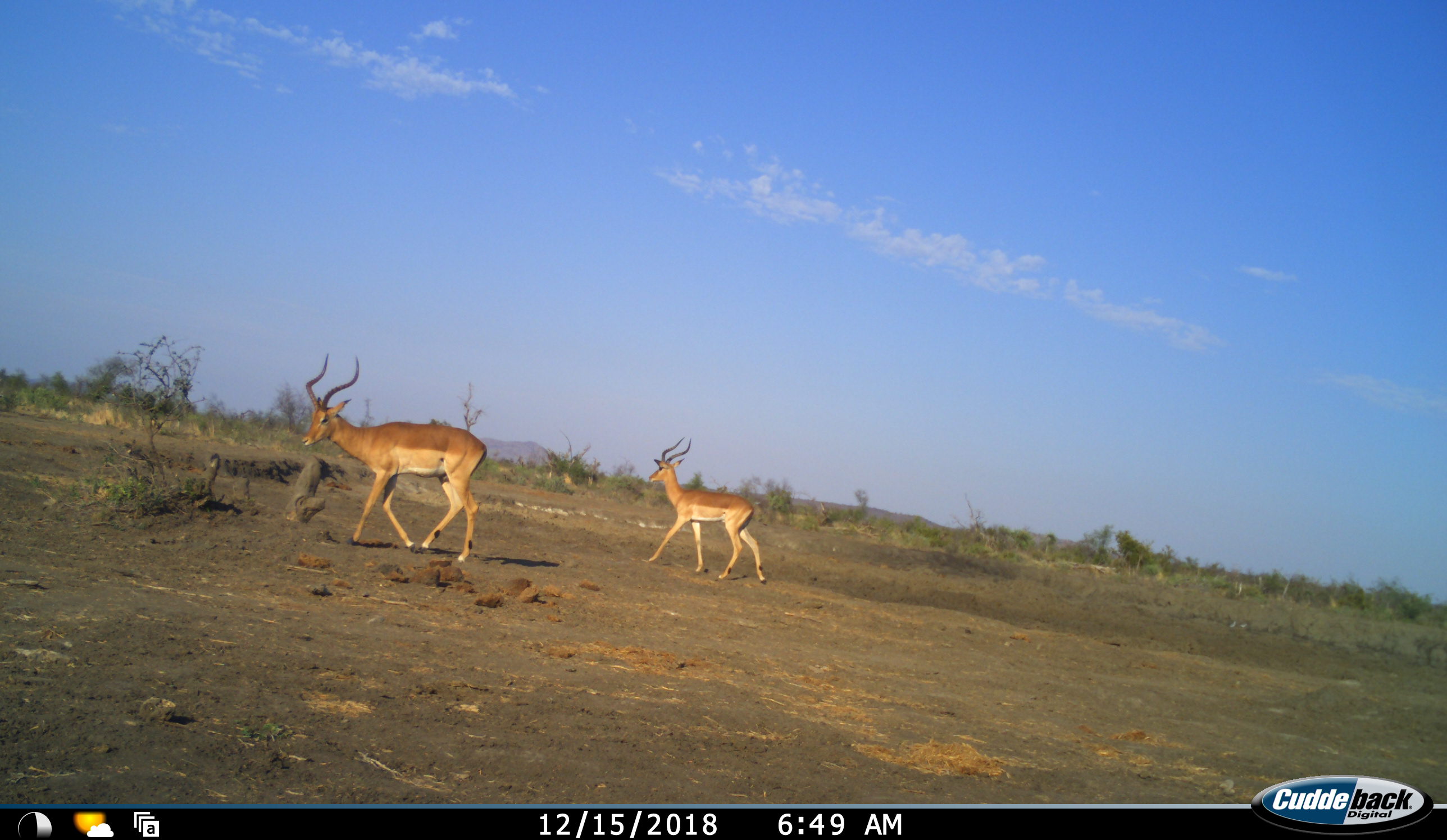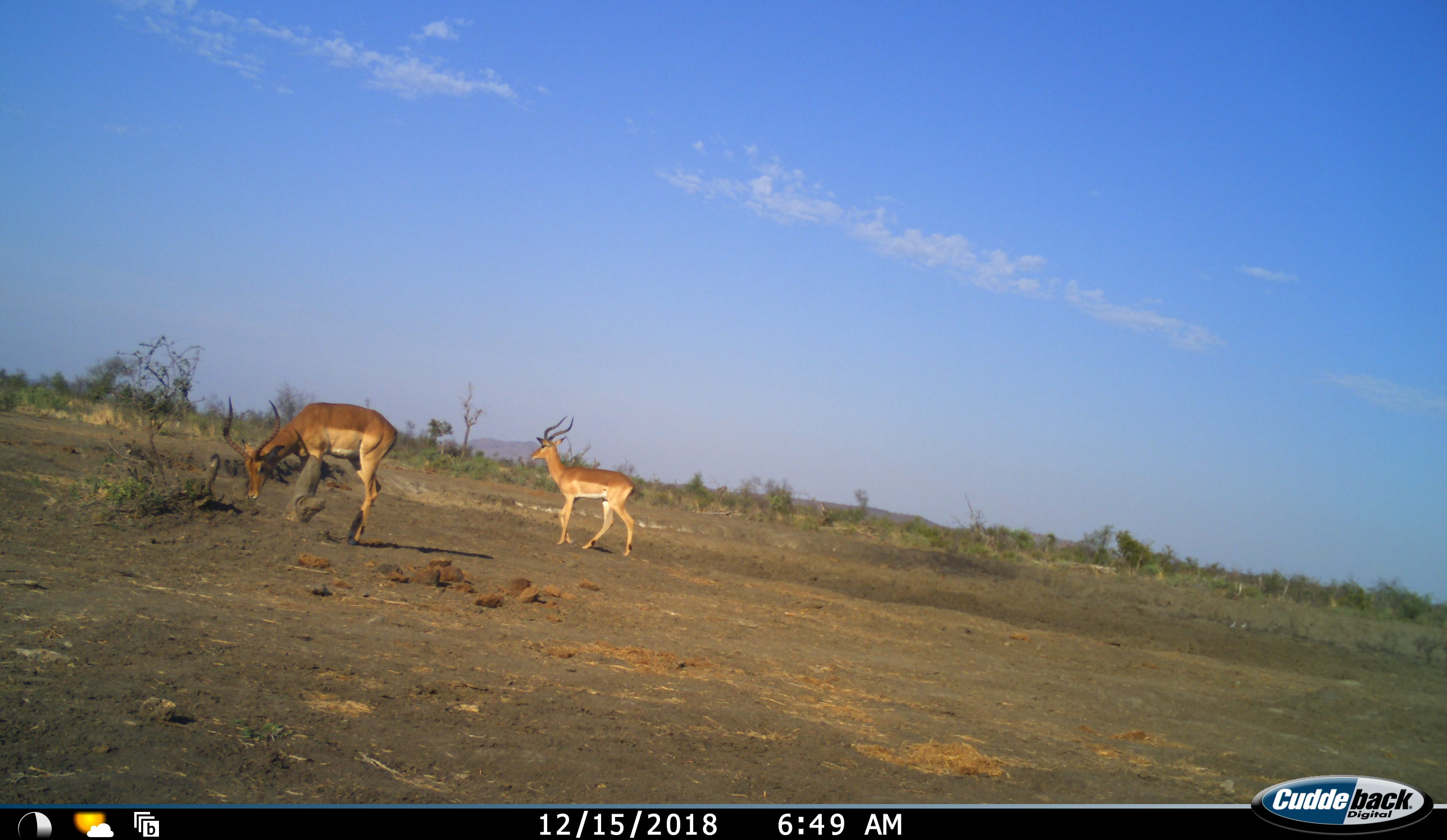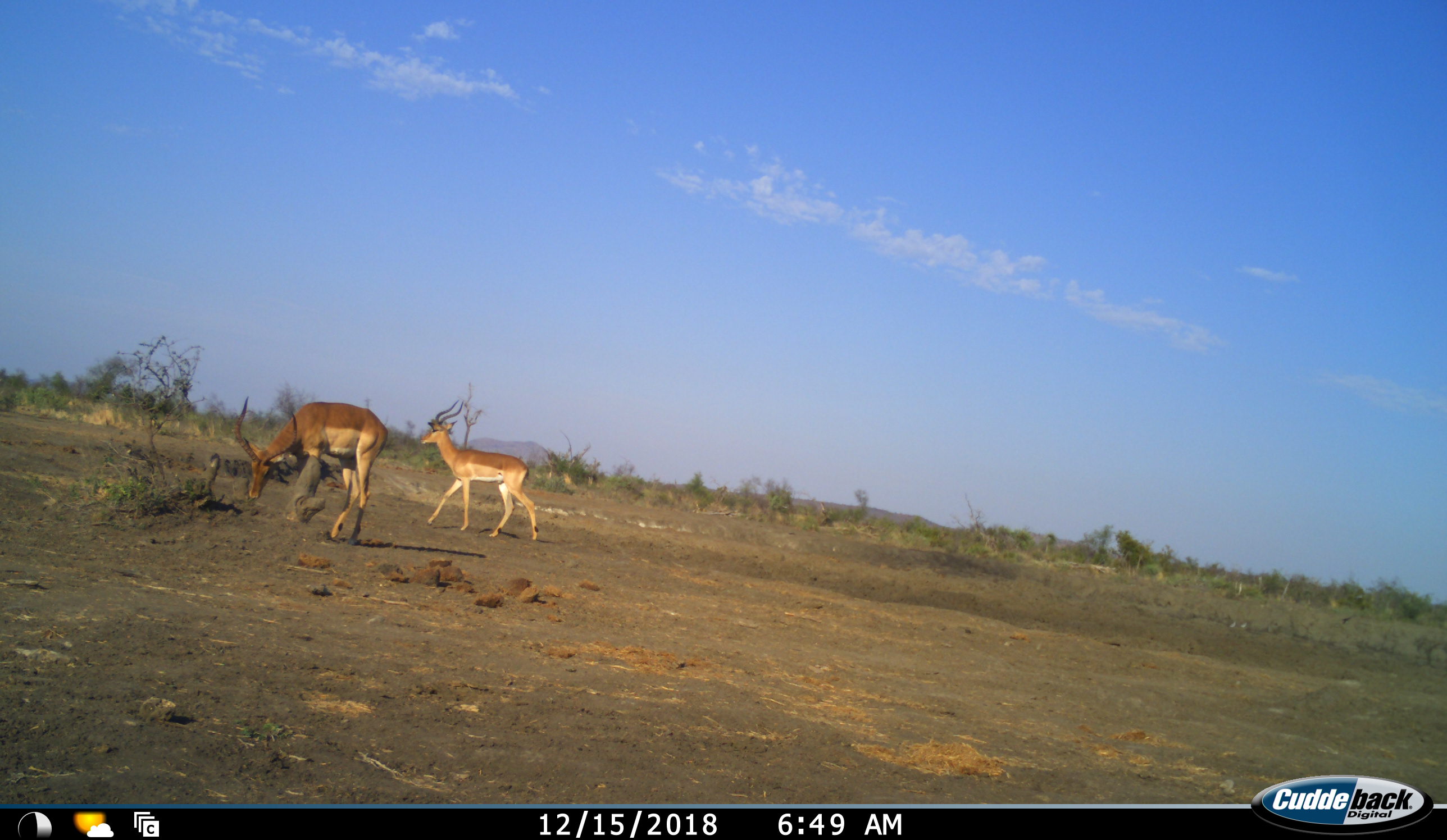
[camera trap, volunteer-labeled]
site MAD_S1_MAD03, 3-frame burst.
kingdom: Animalia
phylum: Chordata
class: Mammalia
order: Artiodactyla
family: Bovidae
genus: Aepyceros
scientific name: Aepyceros melampus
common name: impala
Impala (Aepyceros melampus), count 2. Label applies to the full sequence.